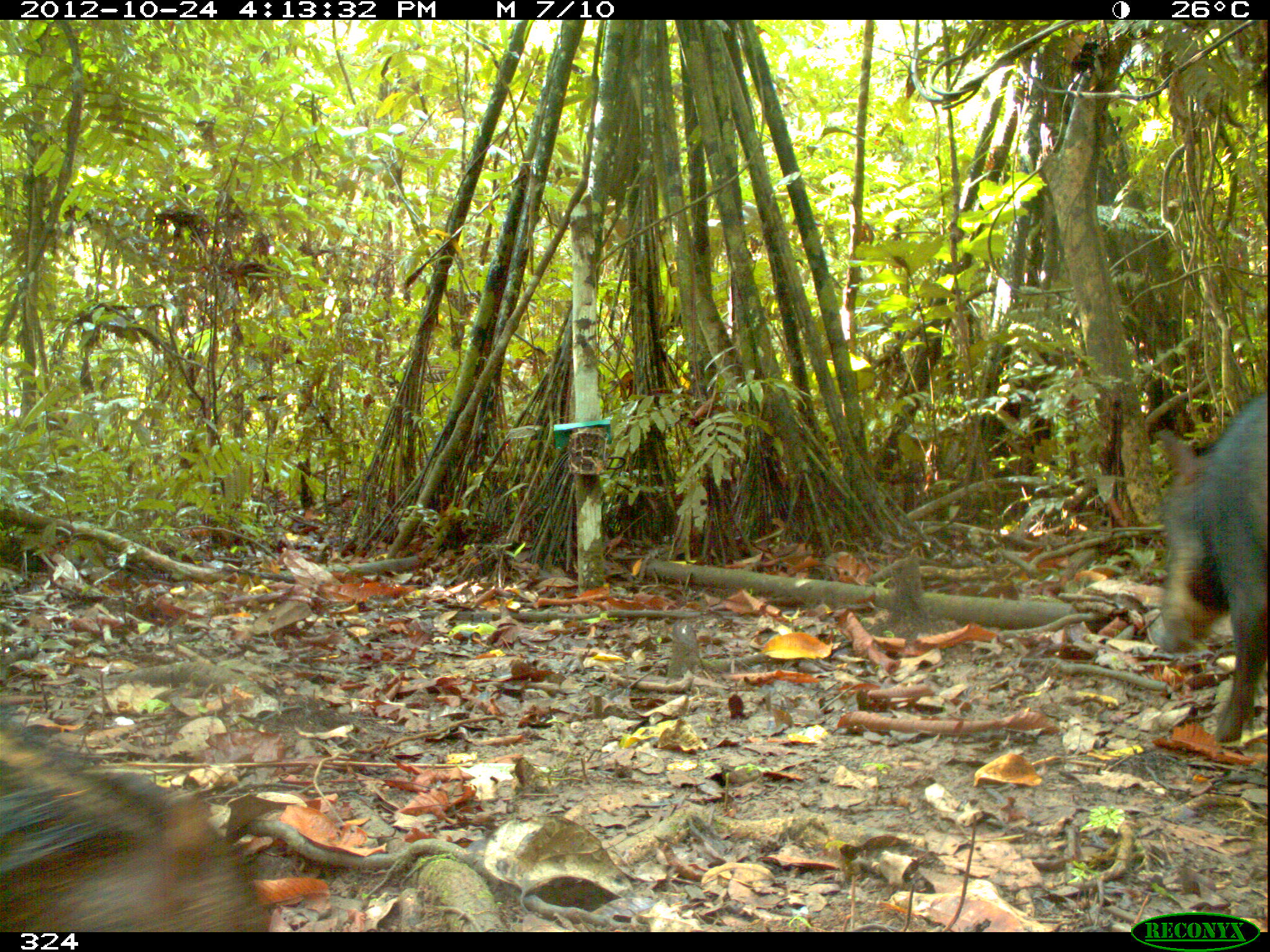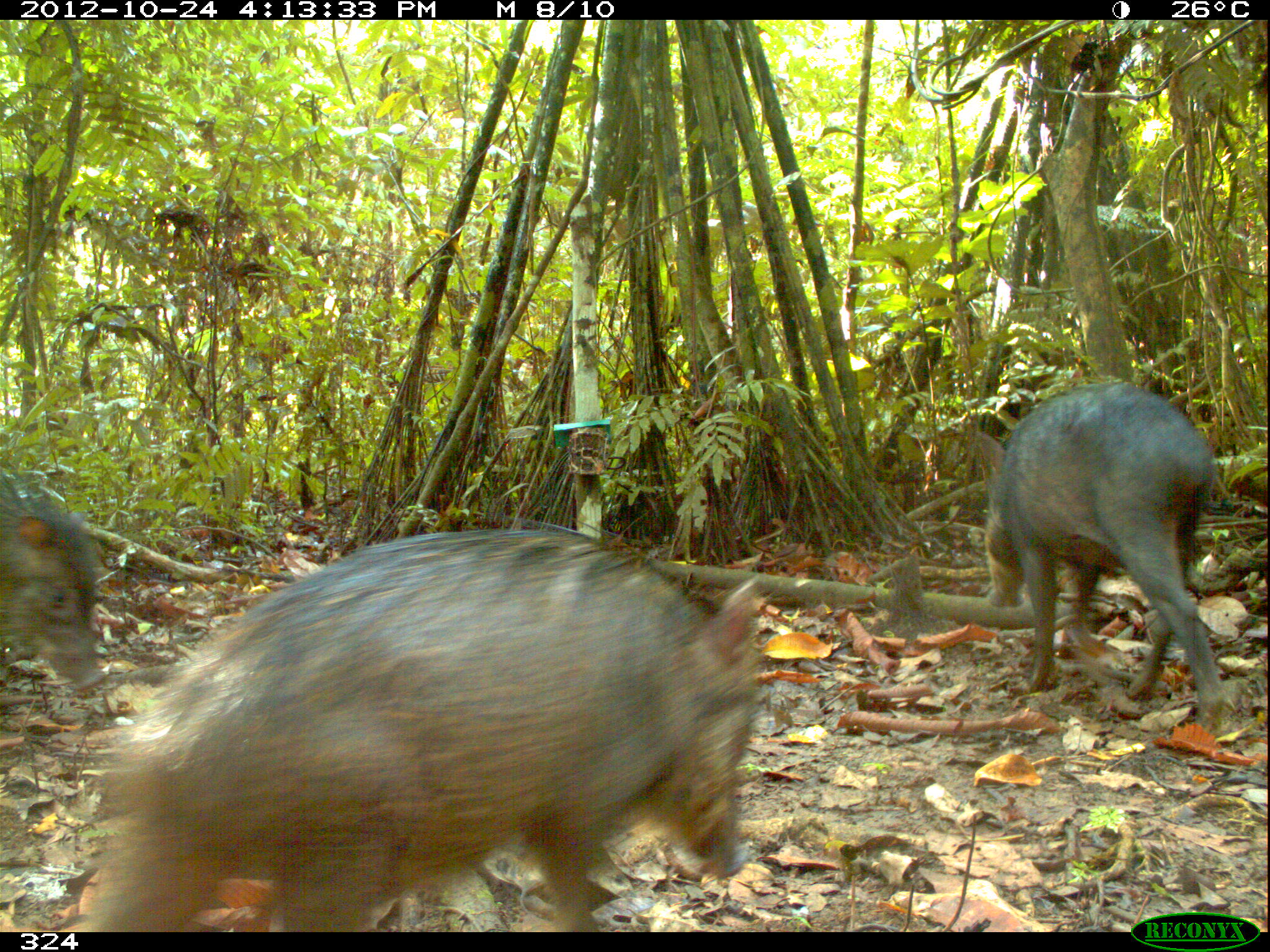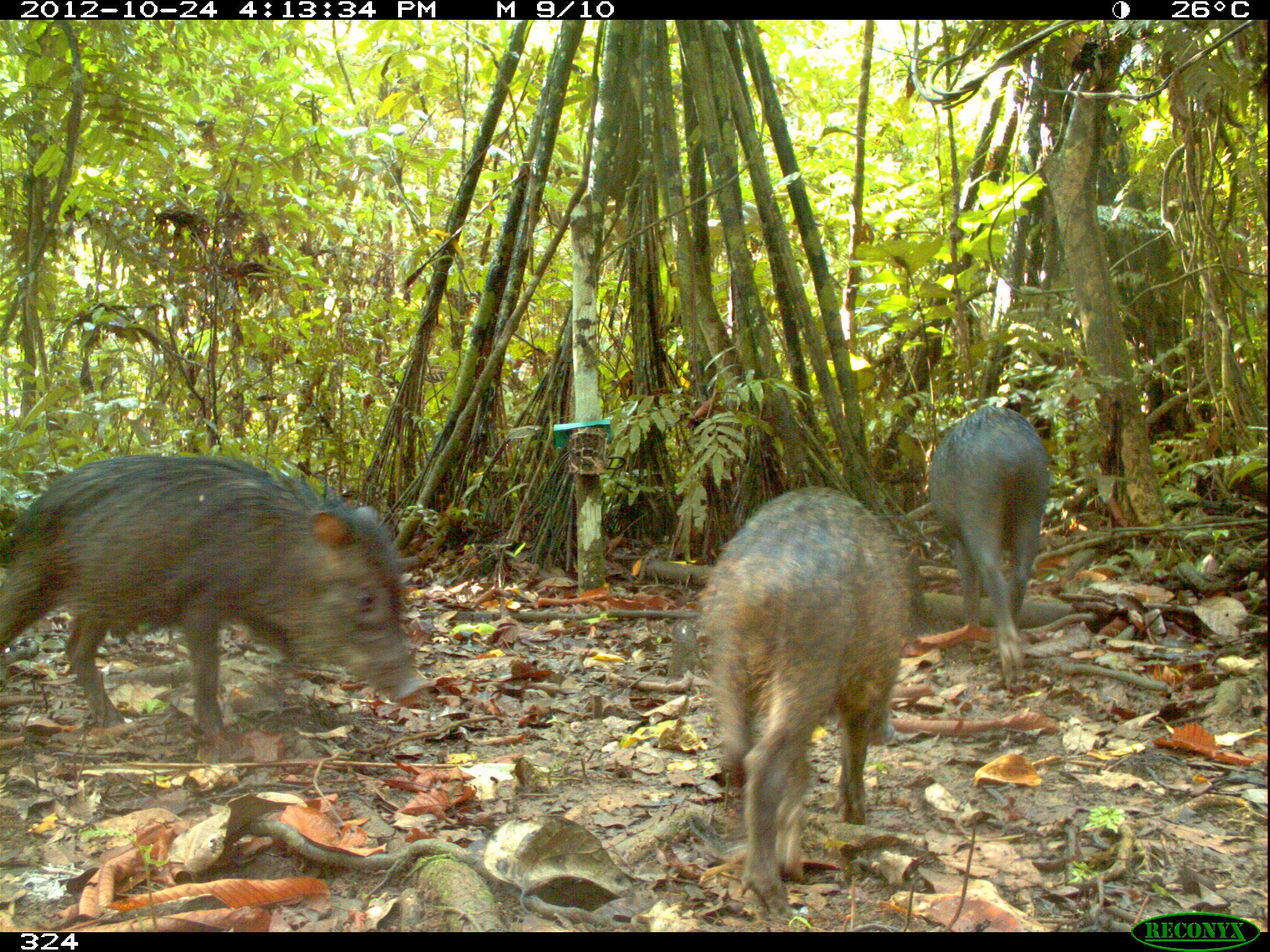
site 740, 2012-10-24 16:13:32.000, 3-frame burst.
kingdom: Animalia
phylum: Chordata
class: Mammalia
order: Artiodactyla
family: Tayassuidae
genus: Tayassu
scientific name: Tayassu pecari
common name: white-lipped peccary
Tayassu pecari (white-lipped peccary).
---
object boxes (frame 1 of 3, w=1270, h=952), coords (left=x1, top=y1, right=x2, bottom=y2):
tayassu pecari: (left=0, top=706, right=273, bottom=931); (left=1145, top=387, right=1268, bottom=743)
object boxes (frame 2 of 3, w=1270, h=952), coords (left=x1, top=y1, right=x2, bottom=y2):
tayassu pecari: (left=71, top=528, right=764, bottom=931); (left=972, top=380, right=1232, bottom=732); (left=0, top=465, right=108, bottom=694)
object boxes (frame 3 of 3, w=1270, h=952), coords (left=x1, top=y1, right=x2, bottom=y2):
tayassu pecari: (left=0, top=452, right=433, bottom=739); (left=699, top=483, right=916, bottom=918); (left=924, top=404, right=1051, bottom=688)